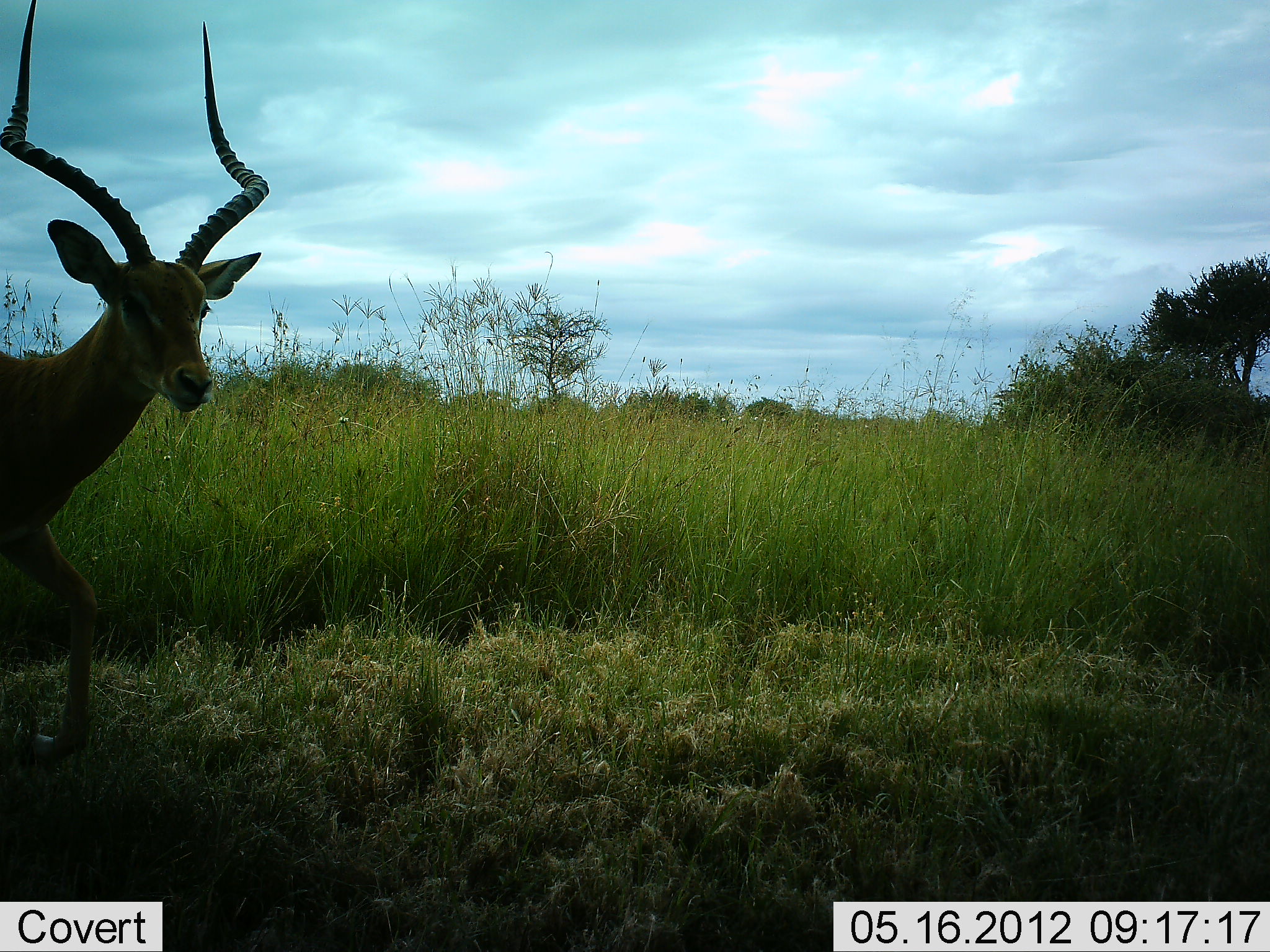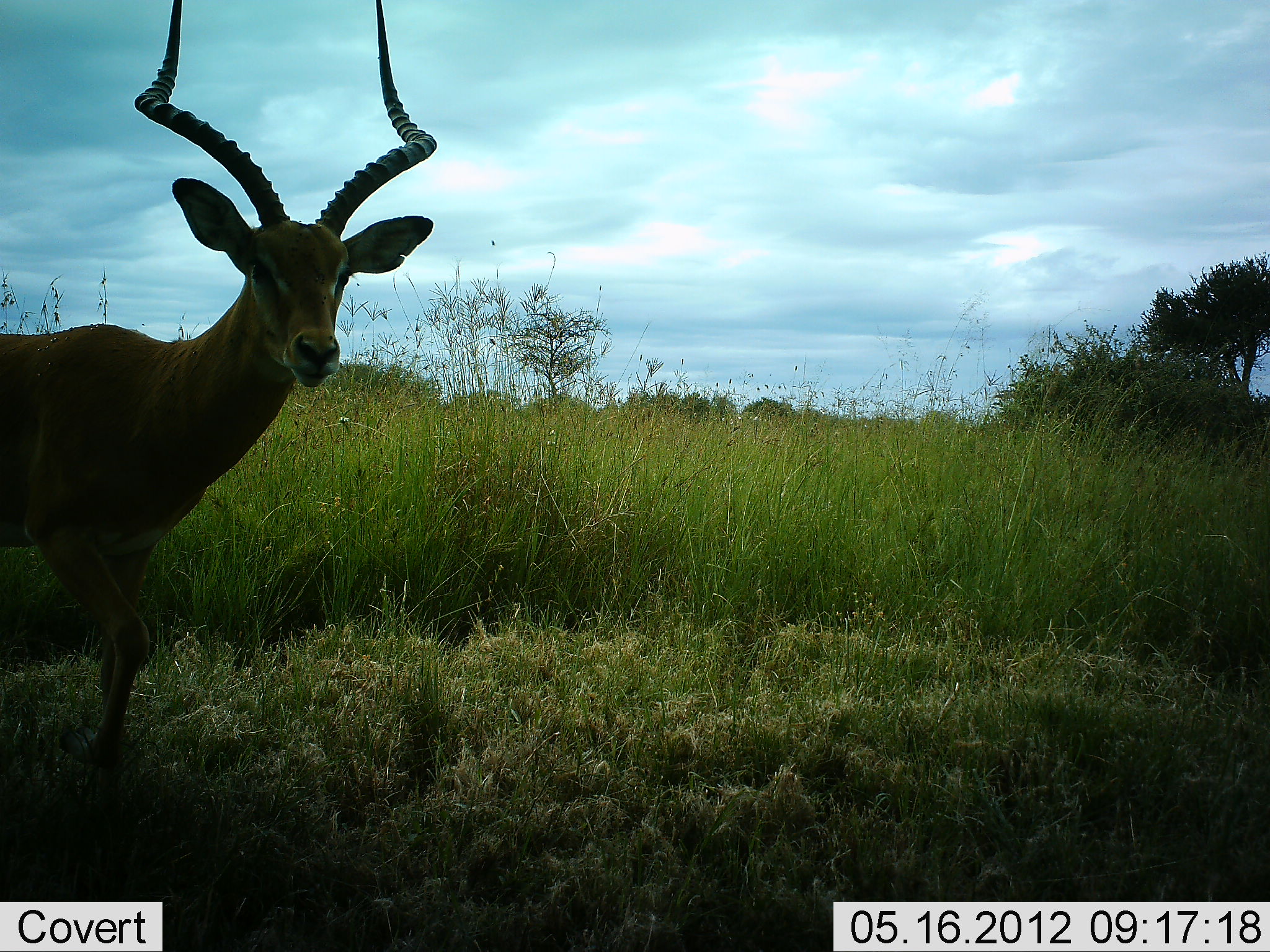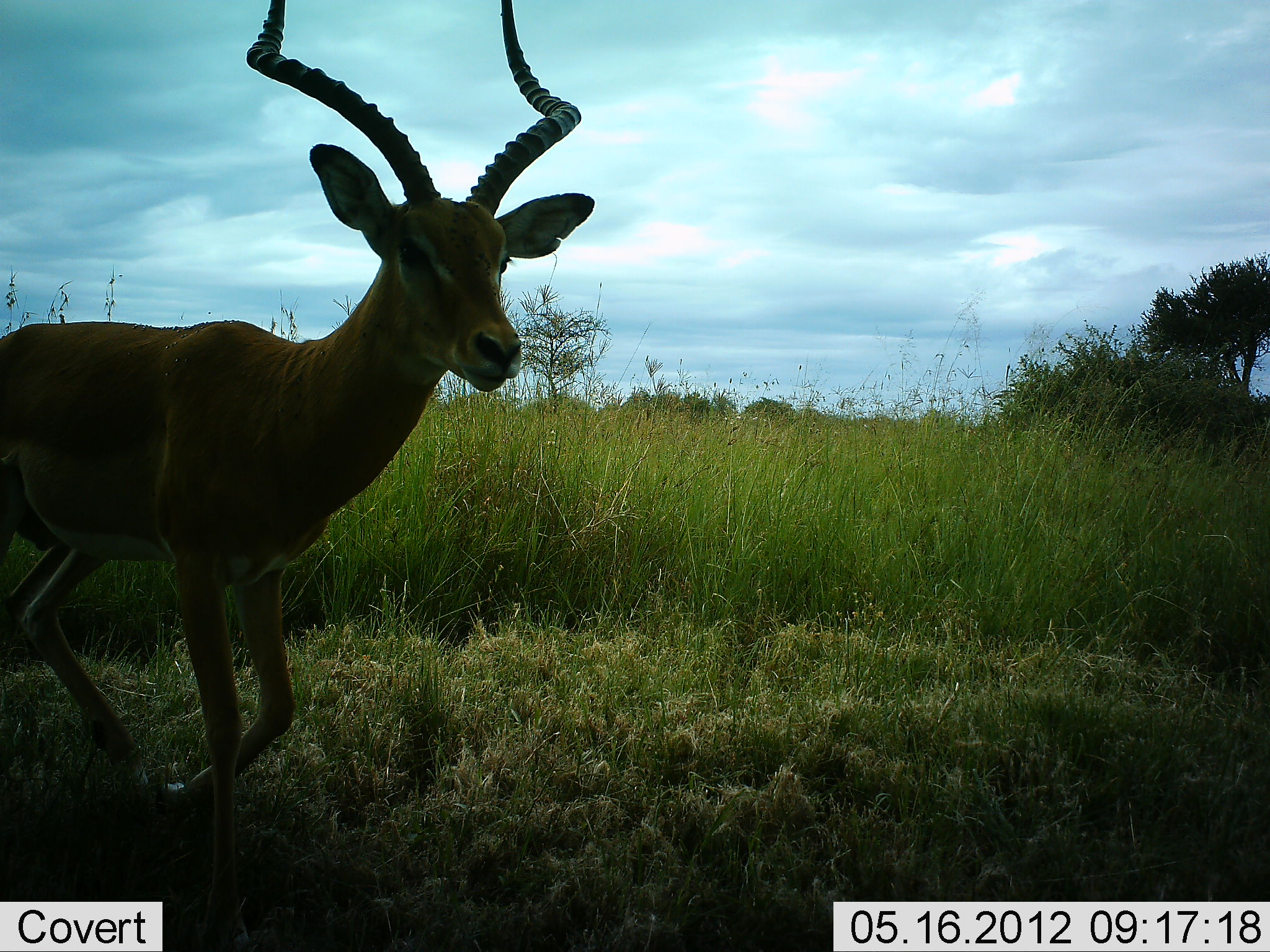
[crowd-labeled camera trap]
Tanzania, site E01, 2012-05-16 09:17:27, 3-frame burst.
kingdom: Animalia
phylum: Chordata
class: Mammalia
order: Artiodactyla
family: Bovidae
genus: Aepyceros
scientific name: Aepyceros melampus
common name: impala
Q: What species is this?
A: Impala (Aepyceros melampus).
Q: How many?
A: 1.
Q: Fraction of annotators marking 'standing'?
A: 30%.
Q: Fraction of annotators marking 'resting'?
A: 0%.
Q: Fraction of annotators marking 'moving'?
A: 70%.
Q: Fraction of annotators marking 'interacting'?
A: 0%.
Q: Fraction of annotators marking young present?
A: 0%.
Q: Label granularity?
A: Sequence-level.